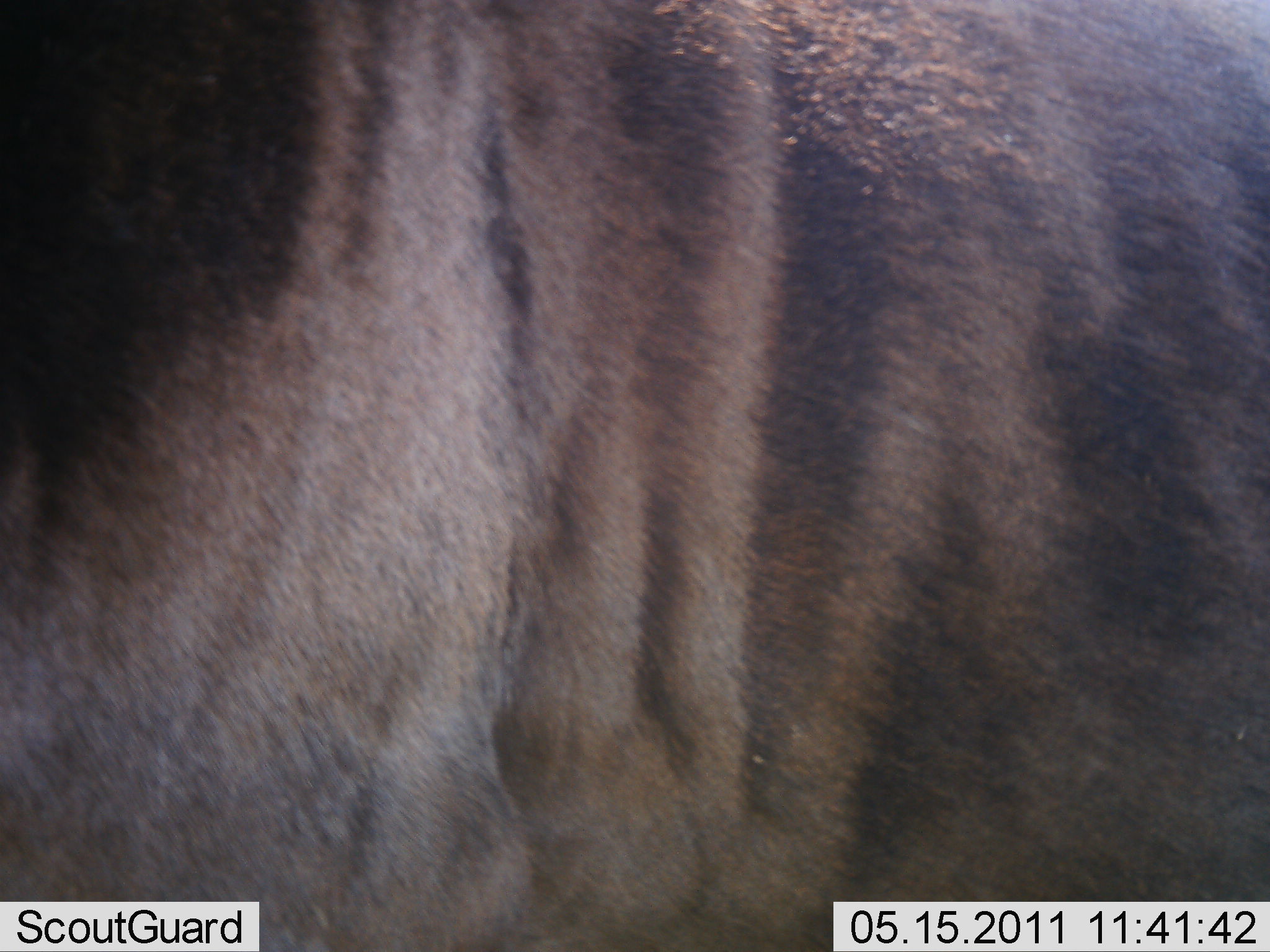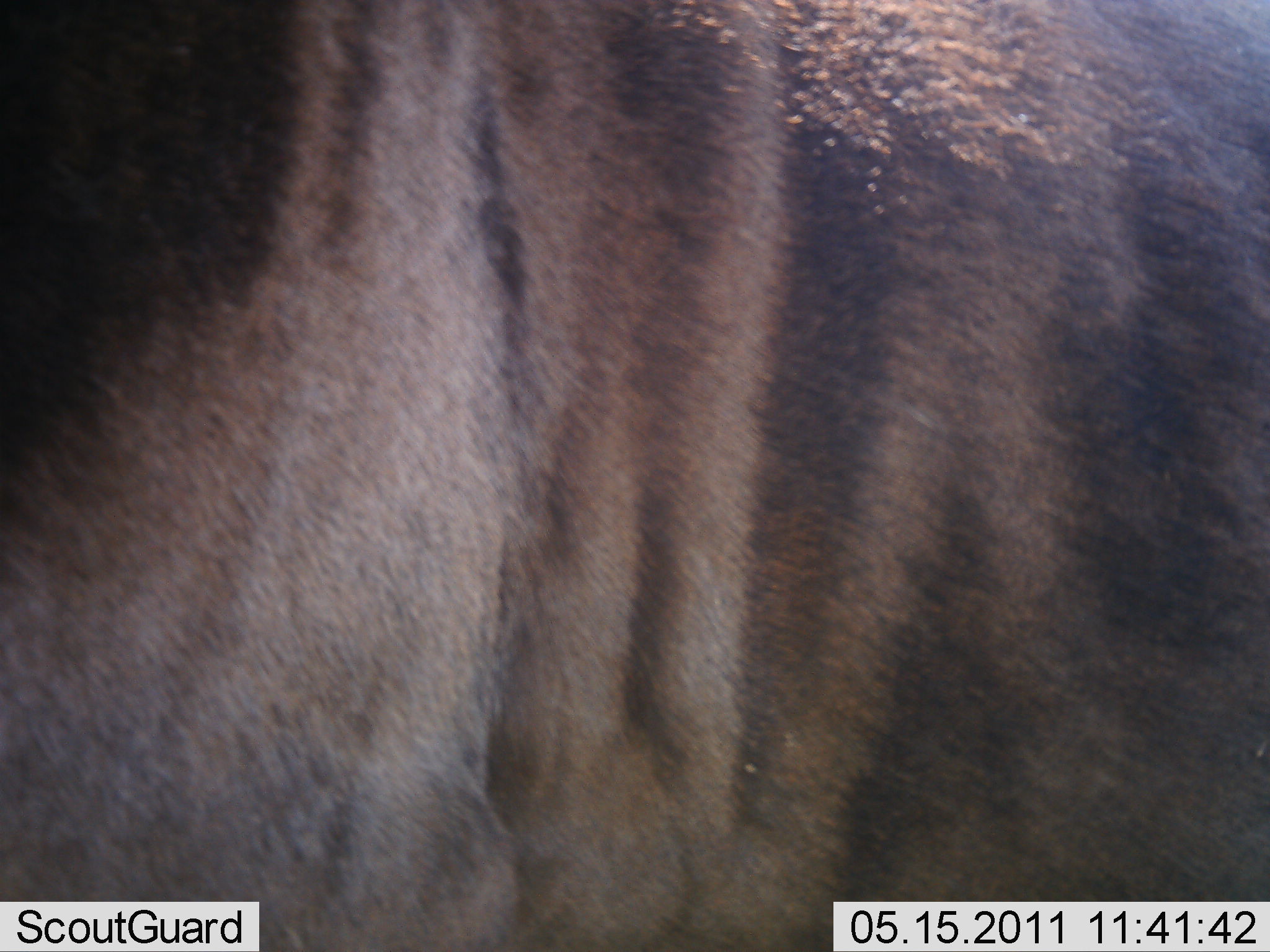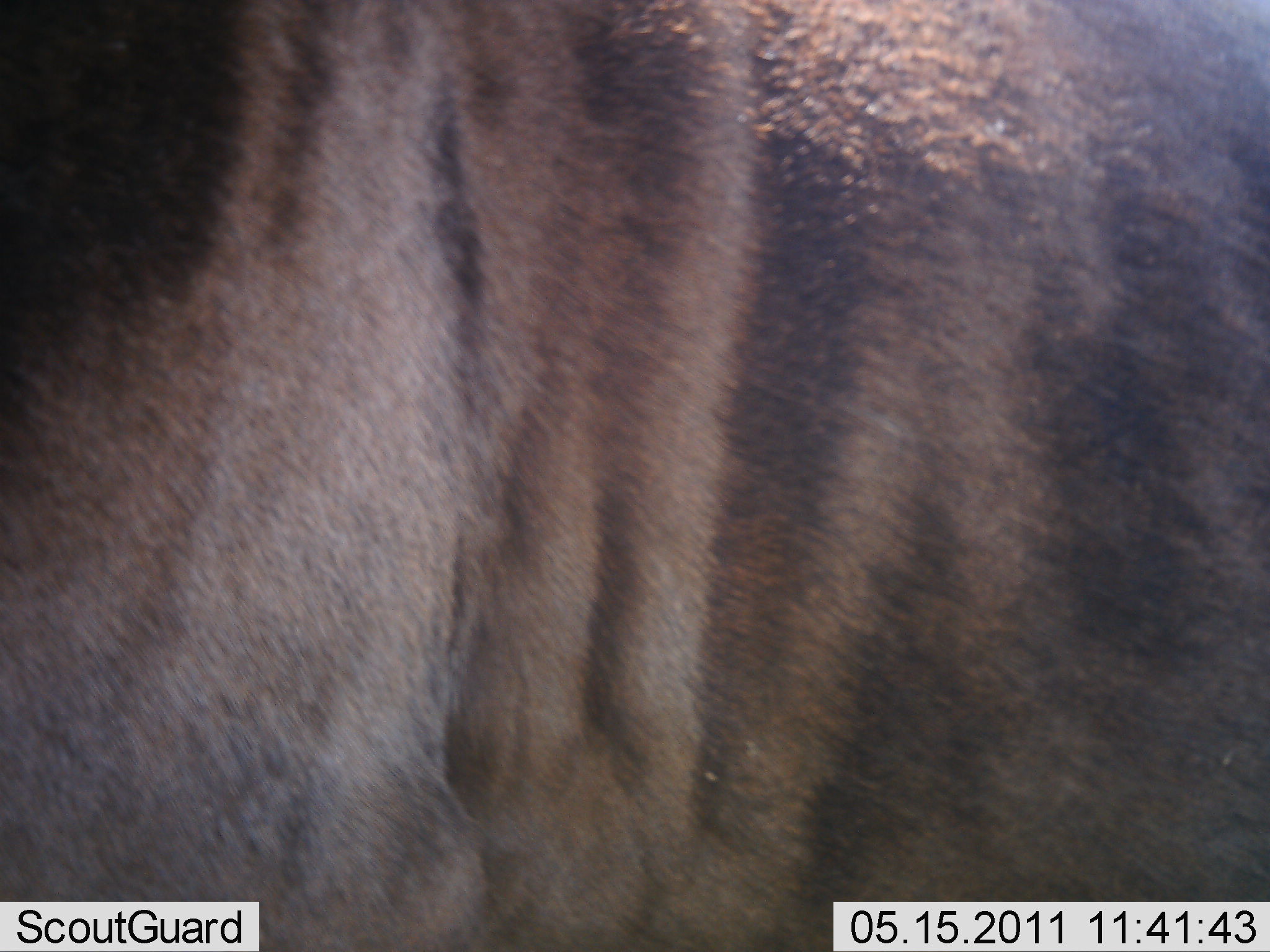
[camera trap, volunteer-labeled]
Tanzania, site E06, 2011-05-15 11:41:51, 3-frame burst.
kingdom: Animalia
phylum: Chordata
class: Mammalia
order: Carnivora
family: Hyaenidae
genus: Hyaena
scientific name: Hyaena hyaena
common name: striped hyena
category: hyenastriped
Hyenastriped (striped hyena) (Hyaena hyaena), count 1. Behavior (volunteer vote fractions): standing 83%, resting 0%, moving 17%, interacting 0%. Young present (vote fraction): 0%. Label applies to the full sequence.